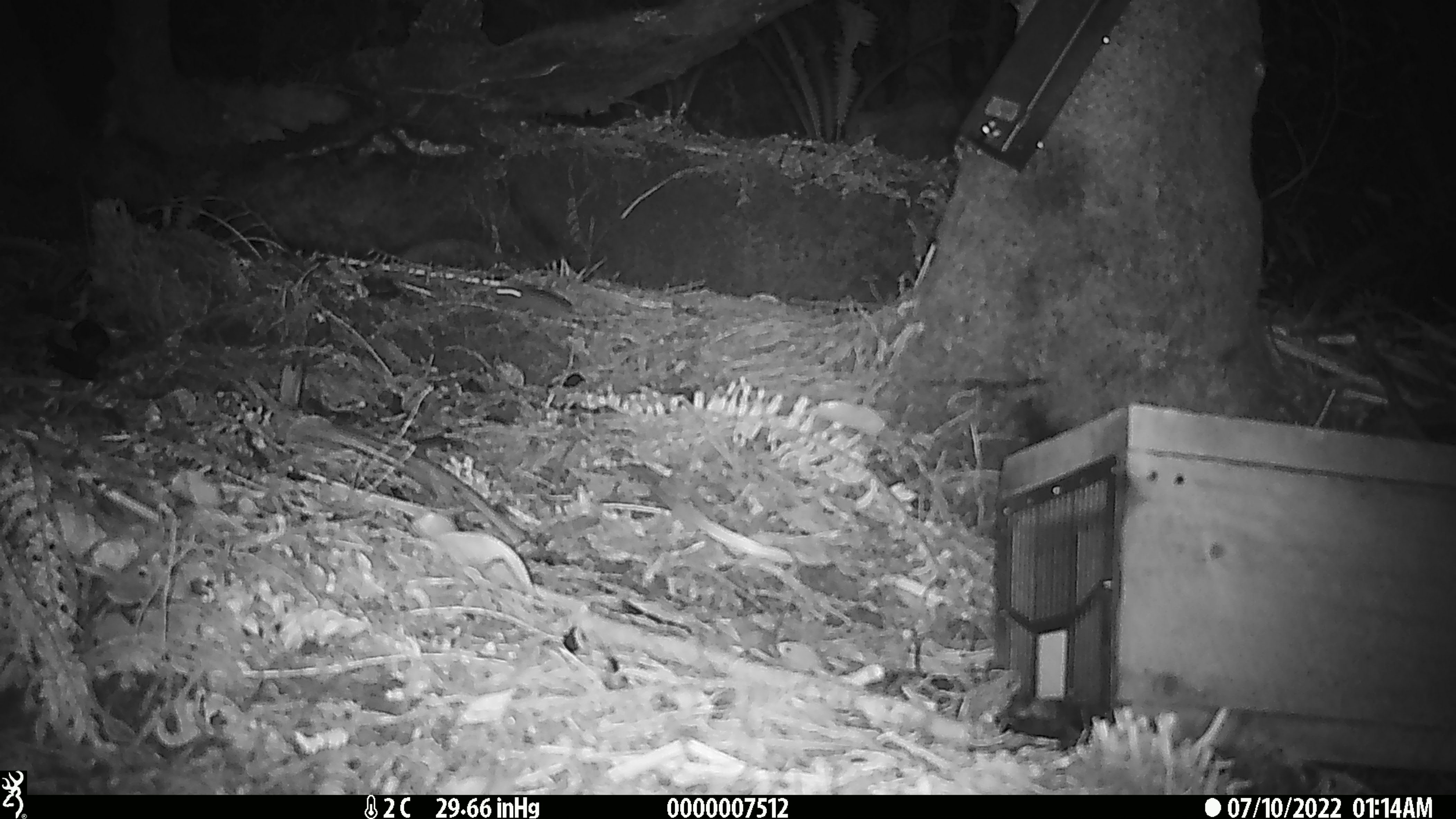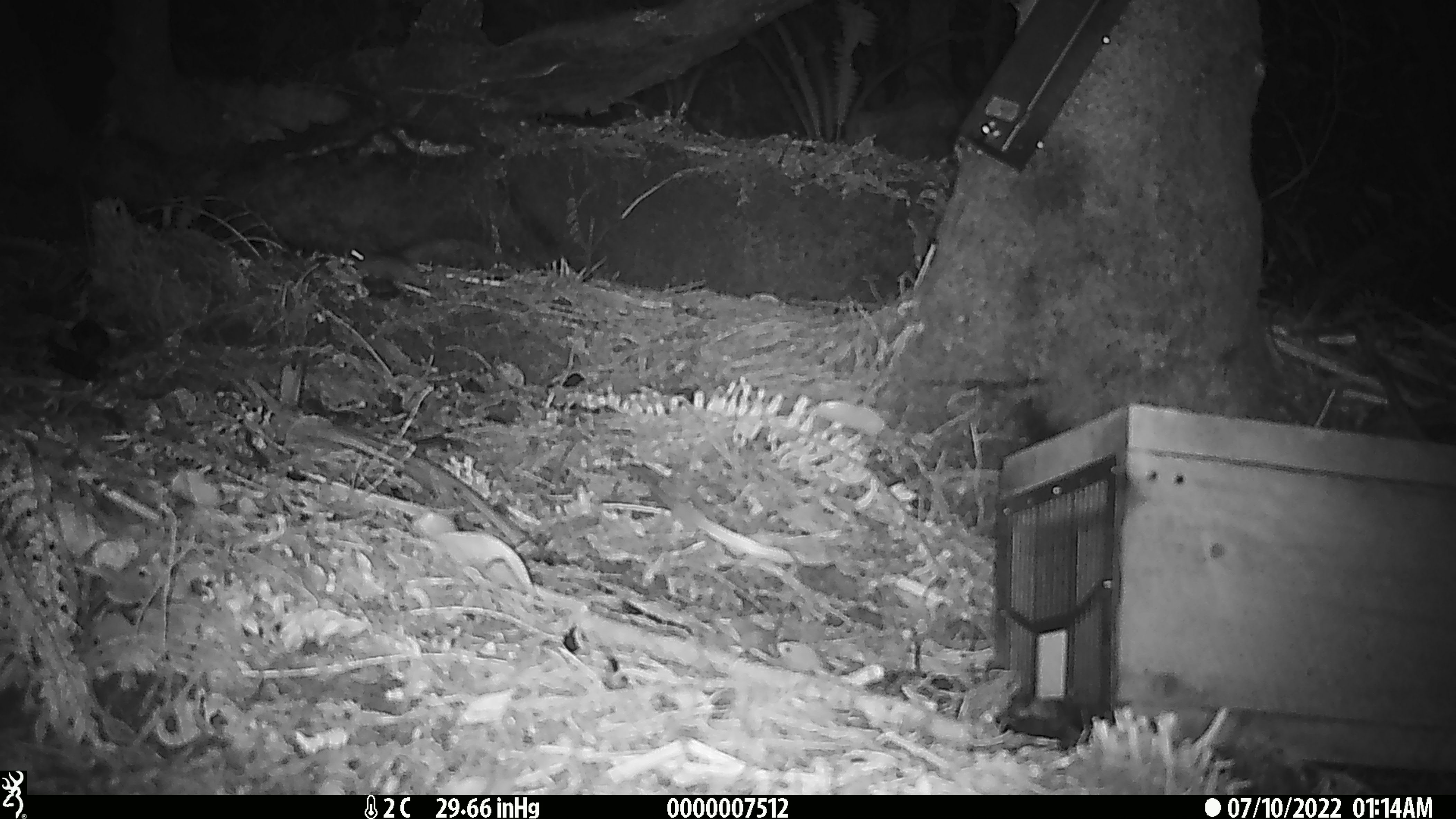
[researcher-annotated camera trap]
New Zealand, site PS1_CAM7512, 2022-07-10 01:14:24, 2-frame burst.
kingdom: Animalia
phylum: Chordata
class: Mammalia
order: Rodentia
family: Muridae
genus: Mus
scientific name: Mus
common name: mouse